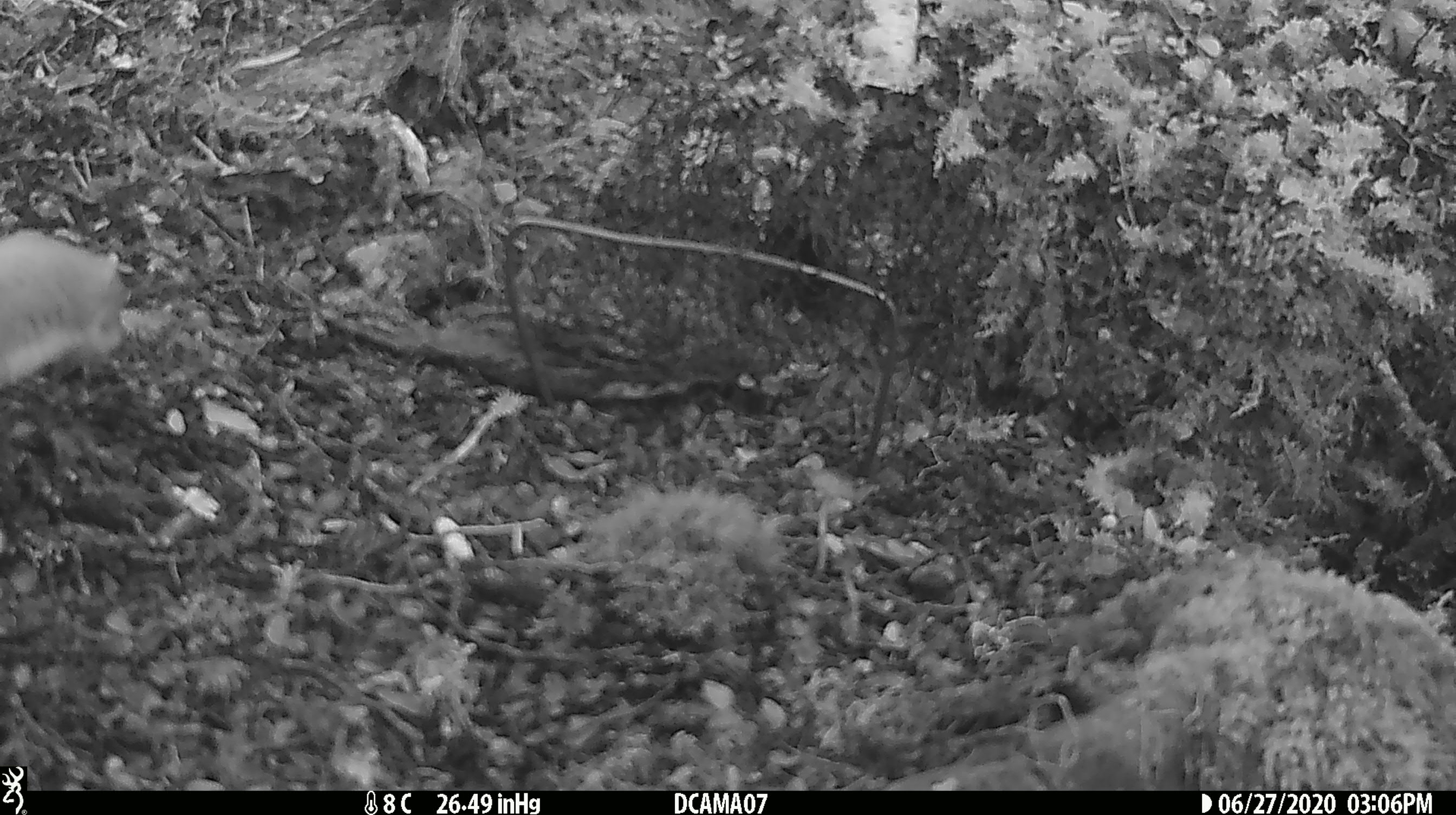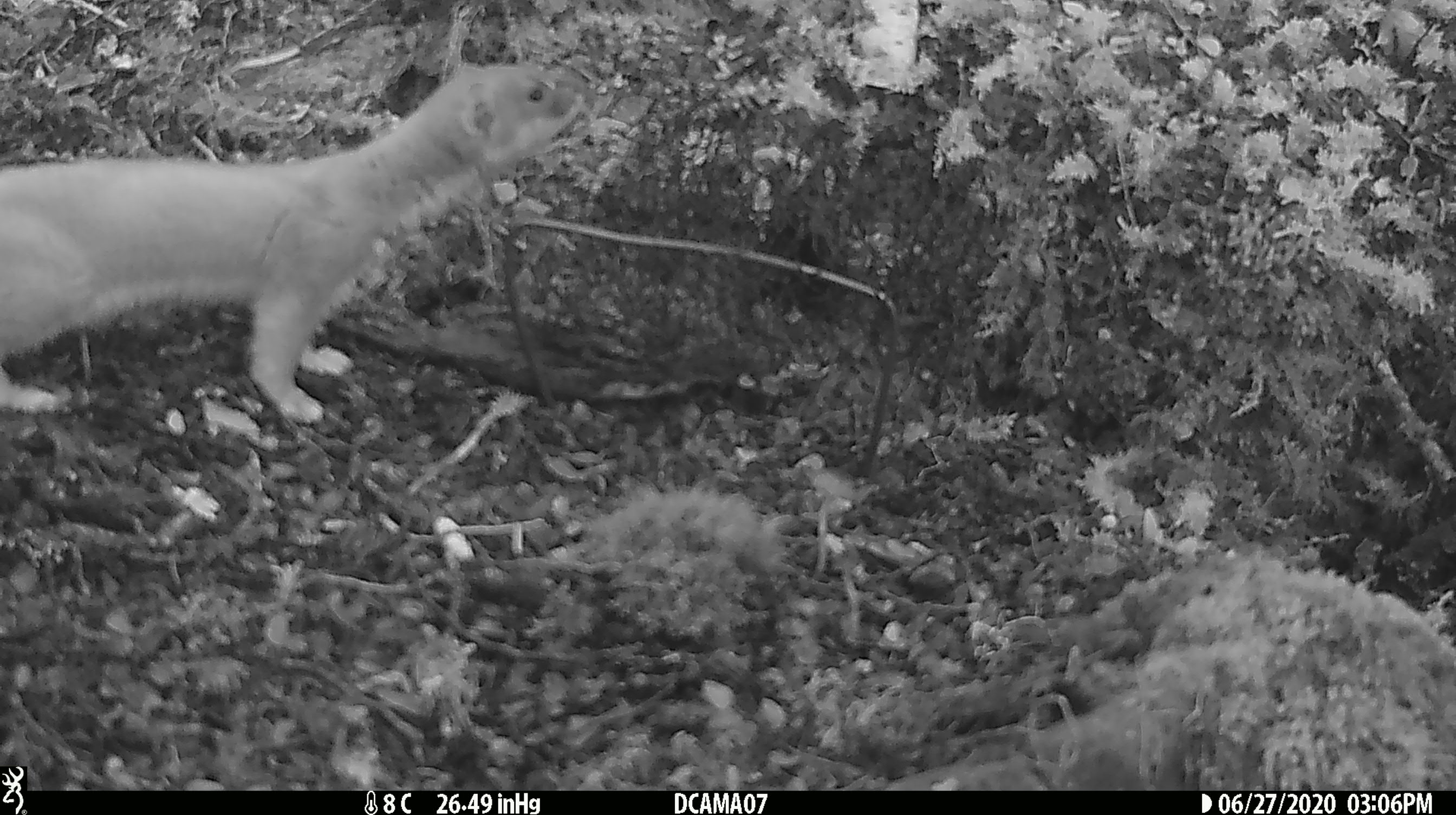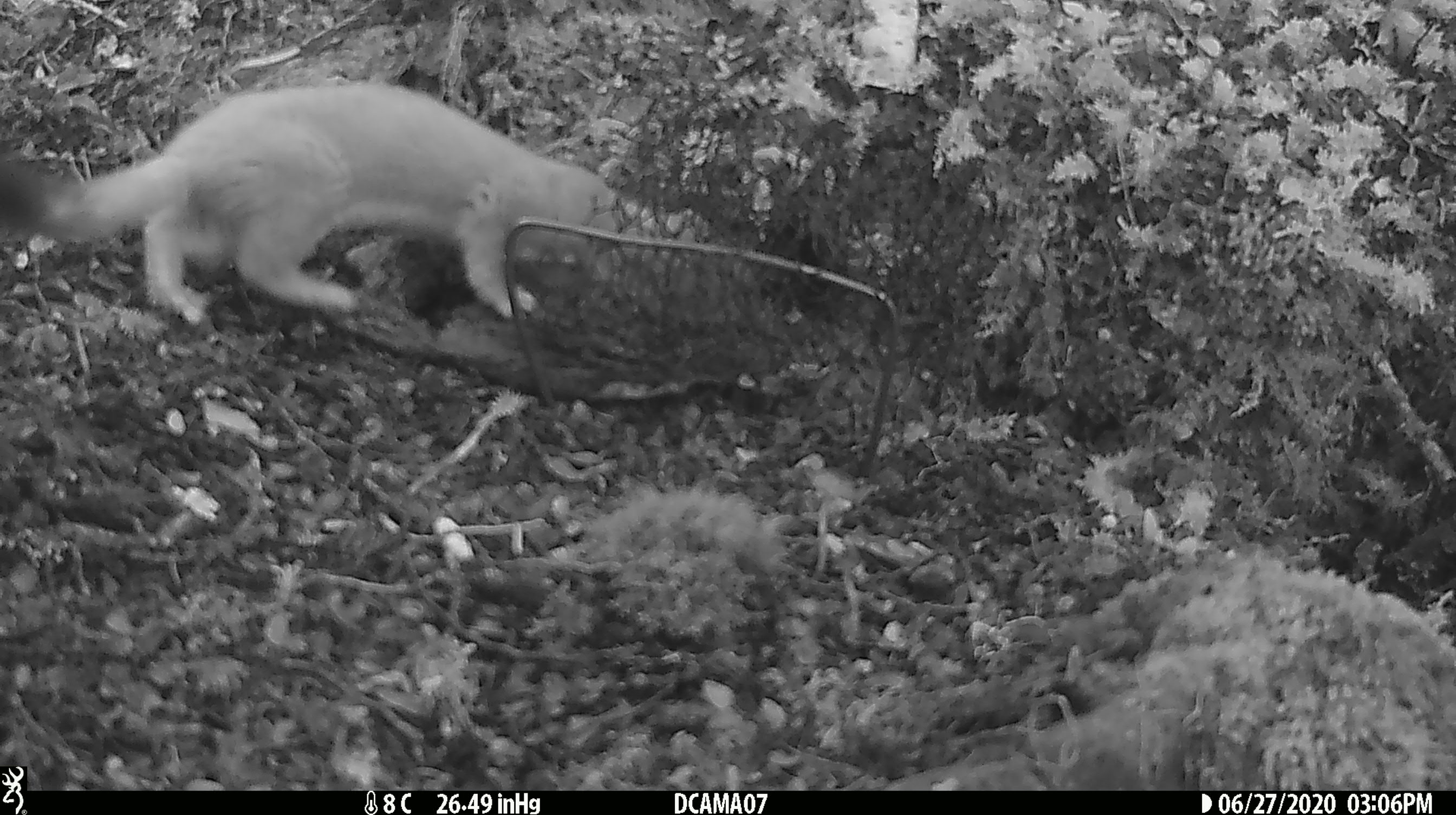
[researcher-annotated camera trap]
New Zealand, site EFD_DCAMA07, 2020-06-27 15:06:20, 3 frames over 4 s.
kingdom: Animalia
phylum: Chordata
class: Mammalia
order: Carnivora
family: Mustelidae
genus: Mustela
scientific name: Mustela erminea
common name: stoat